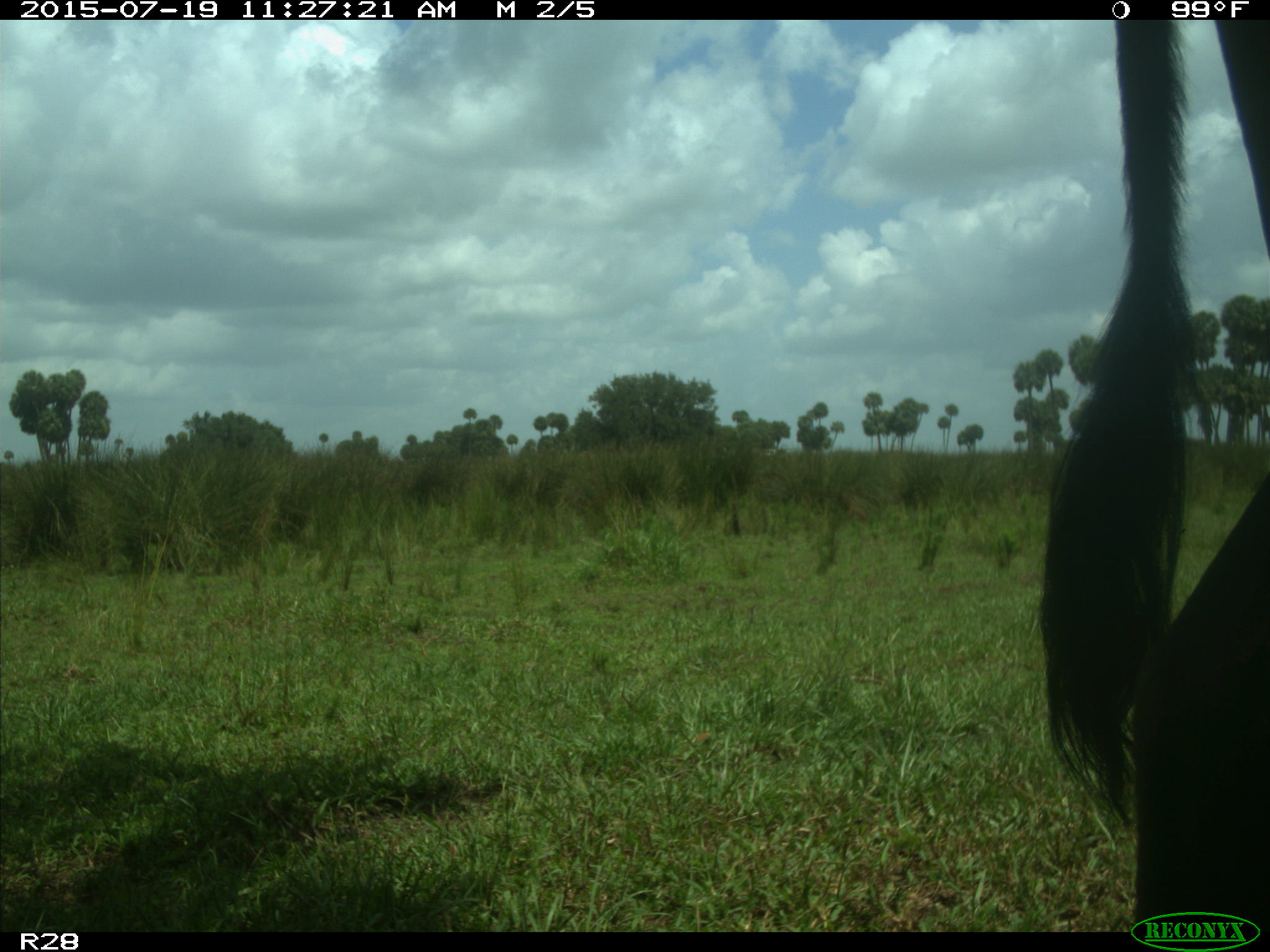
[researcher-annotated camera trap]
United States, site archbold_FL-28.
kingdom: Animalia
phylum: Chordata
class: Mammalia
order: Artiodactyla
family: Bovidae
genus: Bos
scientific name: Bos taurus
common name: domestic cow